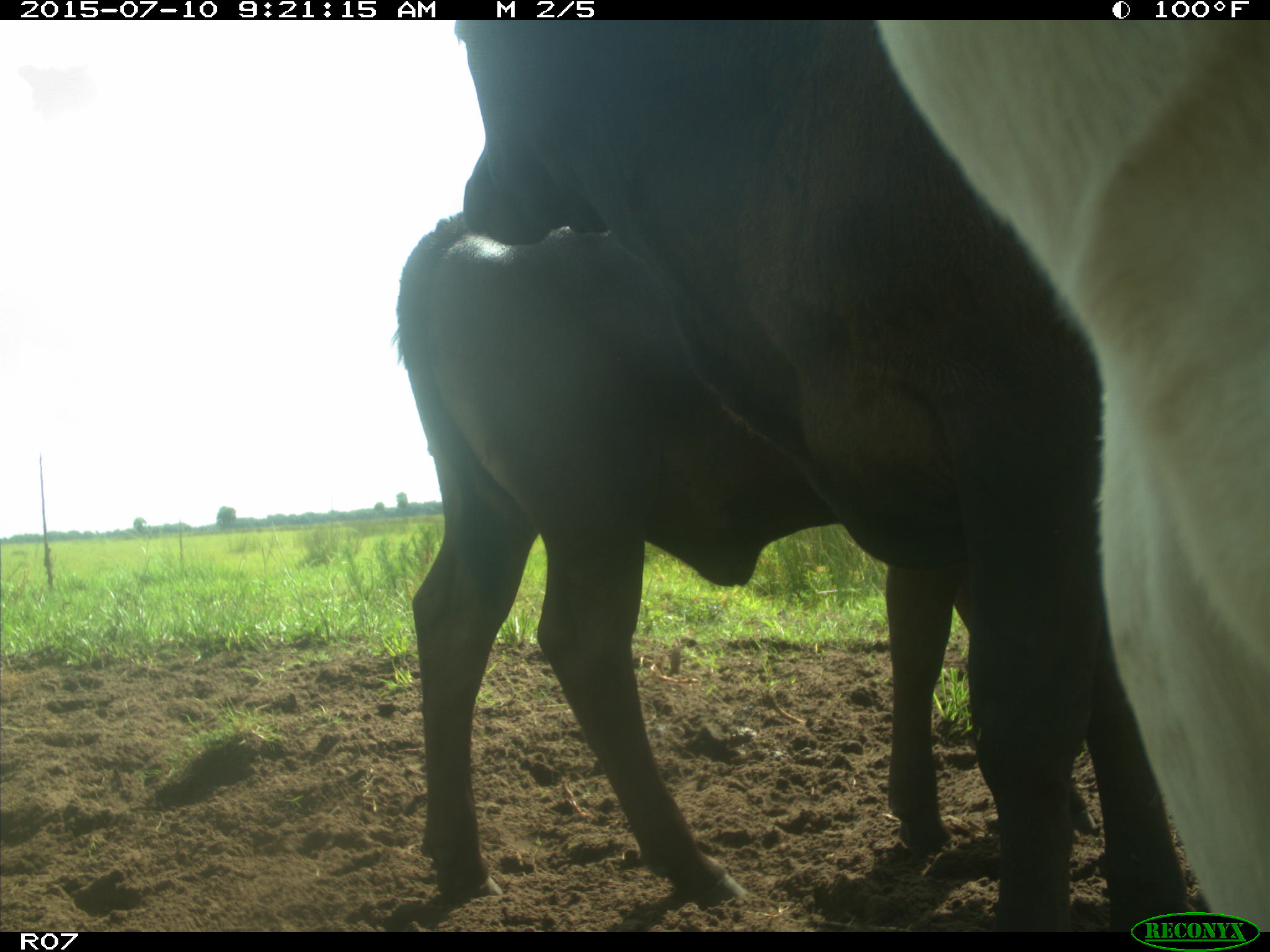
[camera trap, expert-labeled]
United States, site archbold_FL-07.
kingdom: Animalia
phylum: Chordata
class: Mammalia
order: Artiodactyla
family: Bovidae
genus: Bos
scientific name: Bos taurus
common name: domestic cow